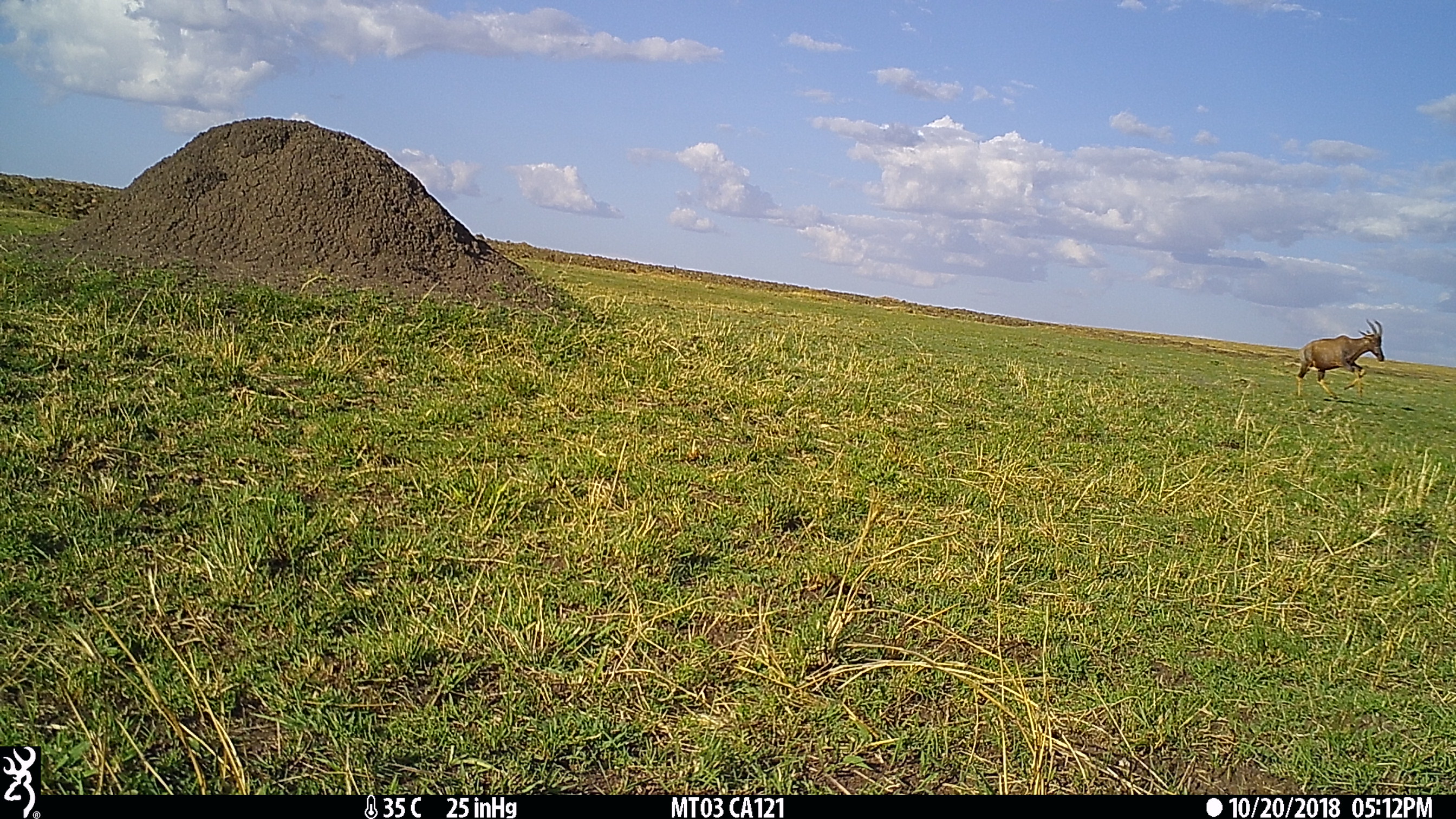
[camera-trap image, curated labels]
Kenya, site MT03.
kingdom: Animalia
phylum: Chordata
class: Mammalia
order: Artiodactyla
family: Bovidae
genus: Damaliscus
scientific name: Damaliscus lunatus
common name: topi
Topi (Damaliscus lunatus).